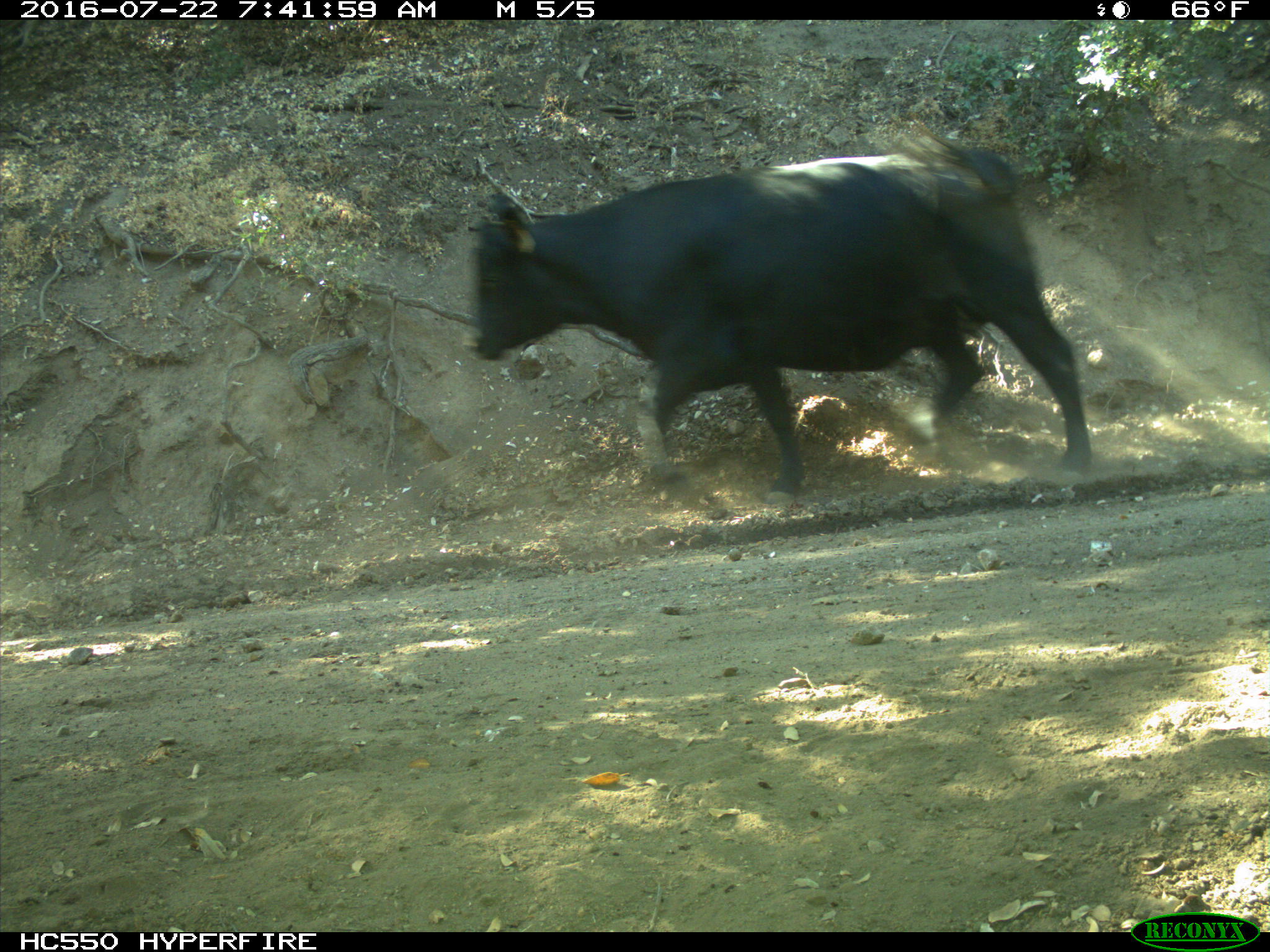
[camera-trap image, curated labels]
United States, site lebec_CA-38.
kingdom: Animalia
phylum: Chordata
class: Mammalia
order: Artiodactyla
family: Bovidae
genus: Bos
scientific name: Bos taurus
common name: domestic cow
Bos taurus (domestic cow).